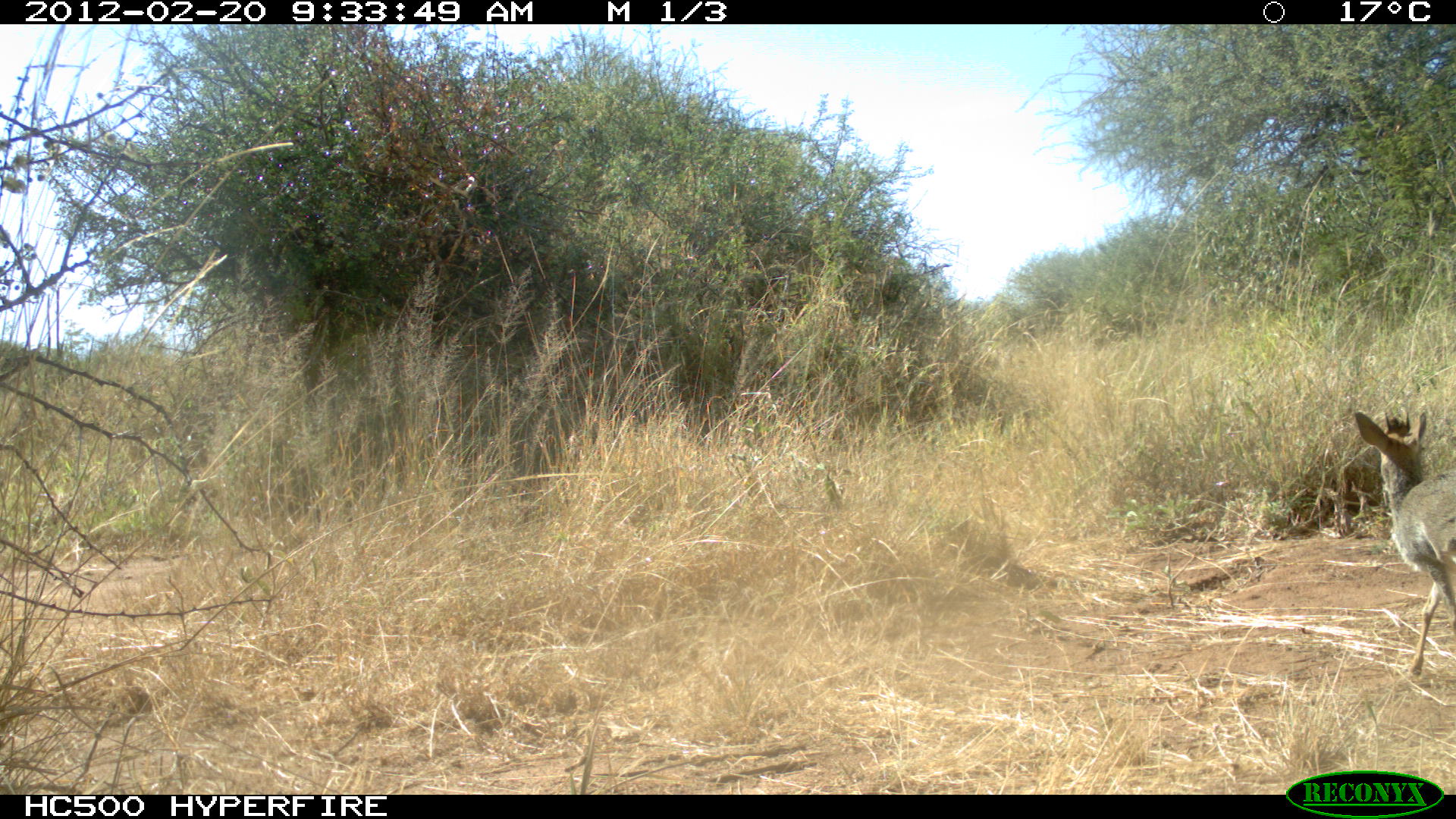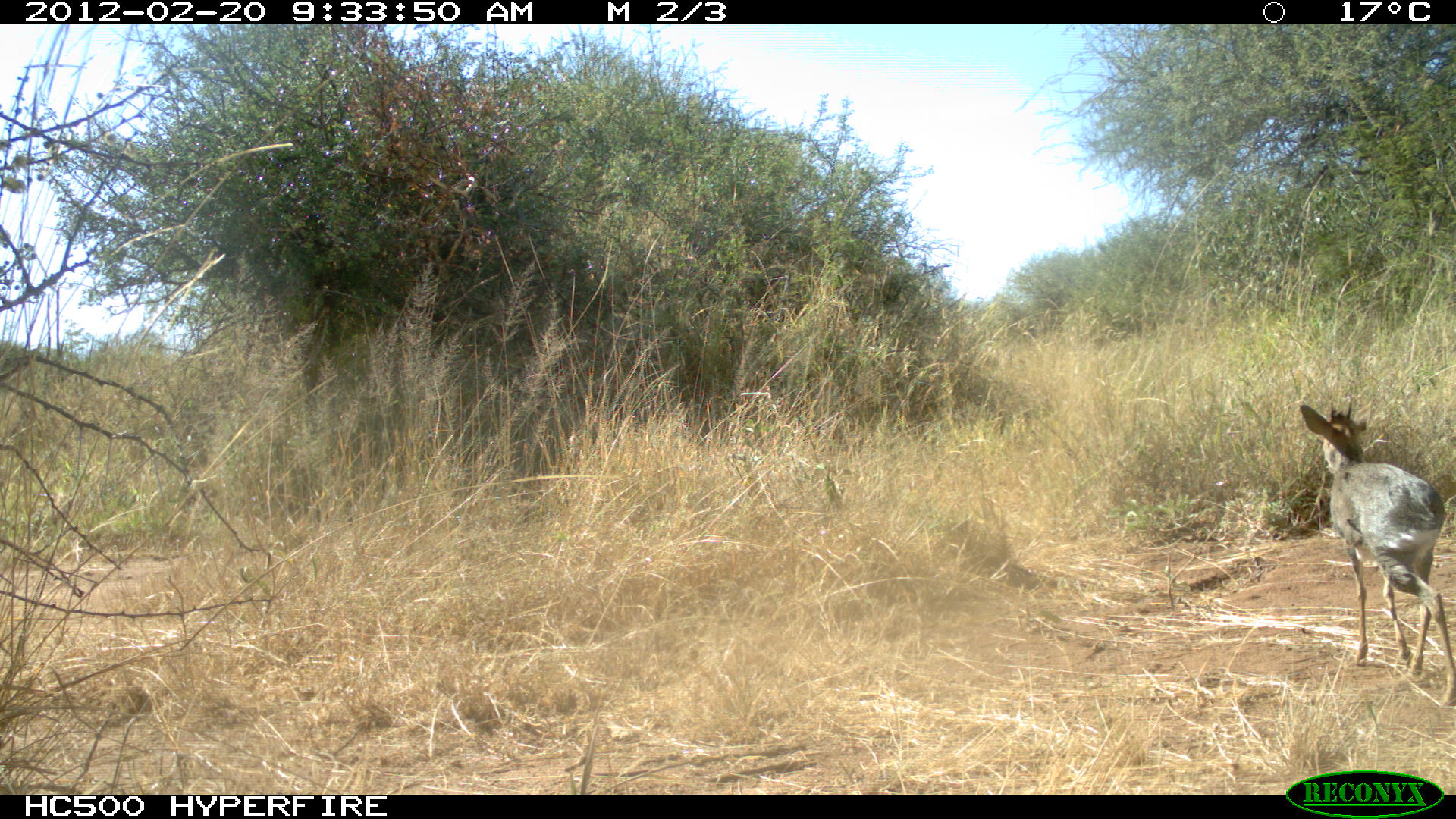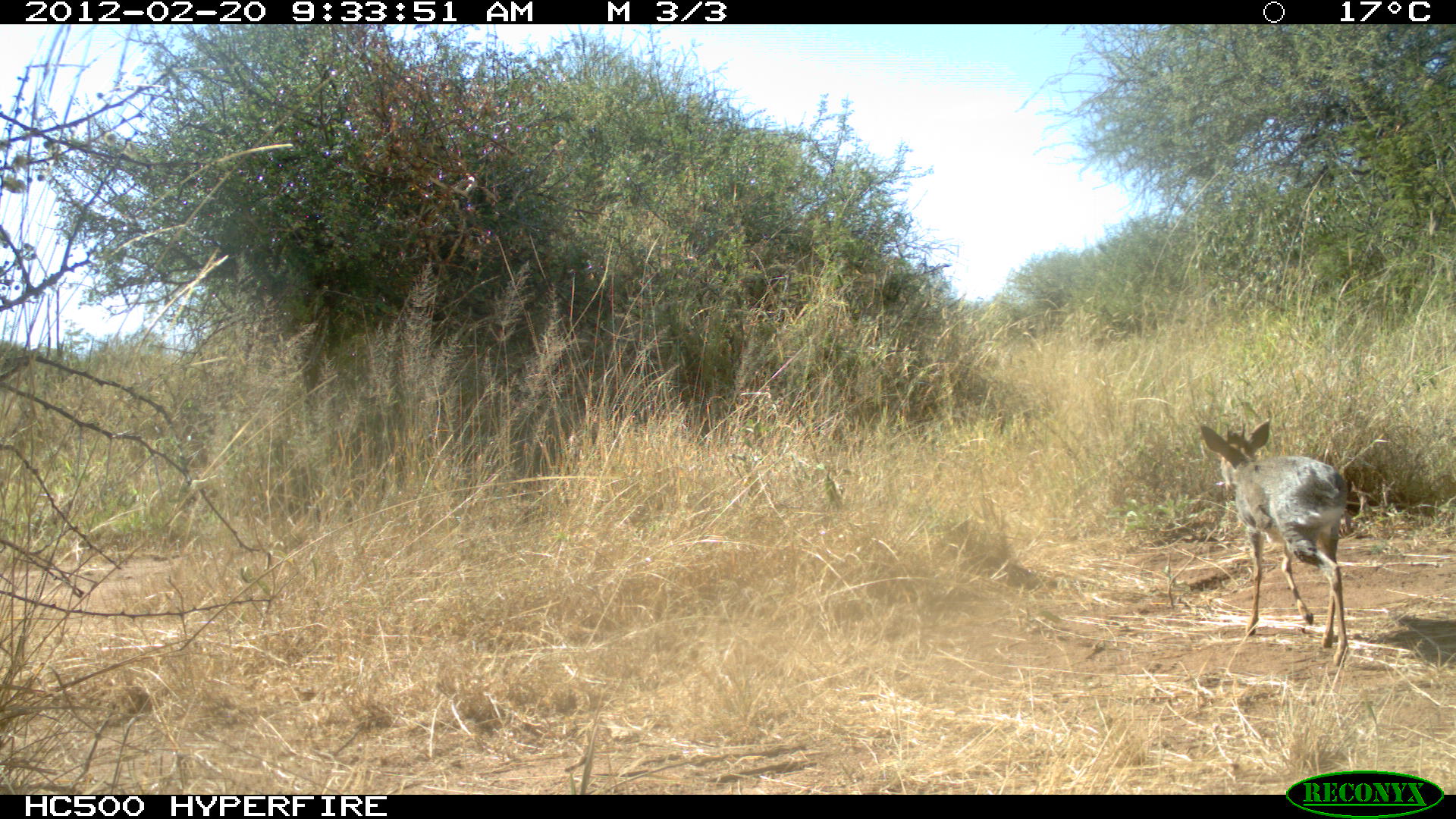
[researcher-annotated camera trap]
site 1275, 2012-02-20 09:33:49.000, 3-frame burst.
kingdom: Animalia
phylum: Chordata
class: Mammalia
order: Artiodactyla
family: Bovidae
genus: Madoqua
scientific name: Madoqua guentheri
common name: günther's dik-dik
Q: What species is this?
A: Madoqua guentheri (günther's dik-dik).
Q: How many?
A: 1.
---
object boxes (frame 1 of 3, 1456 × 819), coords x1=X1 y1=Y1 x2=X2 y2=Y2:
madoqua guentheri: x1=1352 y1=406 x2=1456 y2=678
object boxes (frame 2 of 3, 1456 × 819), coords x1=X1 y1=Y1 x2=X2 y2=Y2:
madoqua guentheri: x1=1295 y1=396 x2=1456 y2=707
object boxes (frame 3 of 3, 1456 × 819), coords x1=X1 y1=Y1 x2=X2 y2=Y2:
madoqua guentheri: x1=1197 y1=416 x2=1351 y2=668